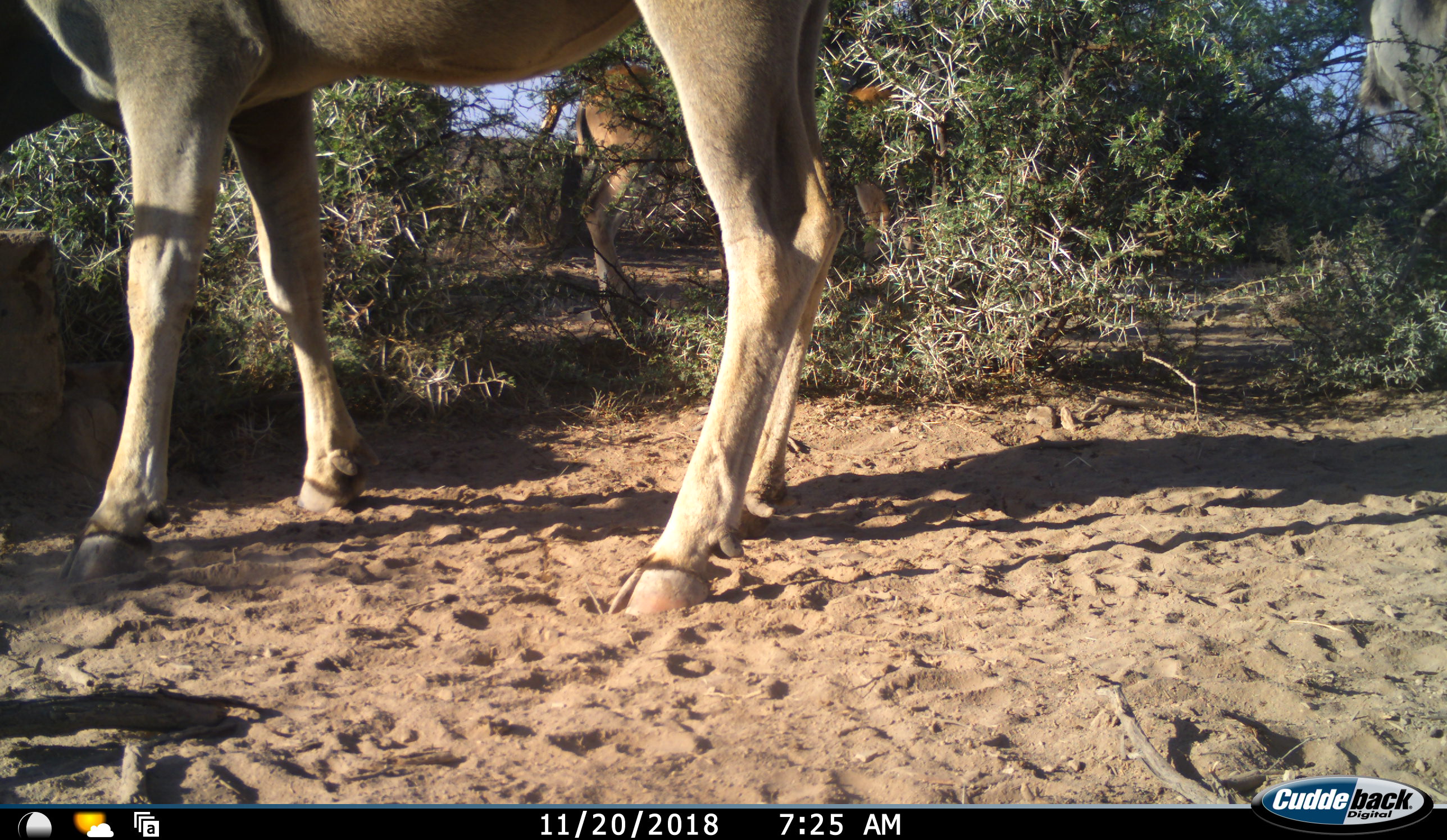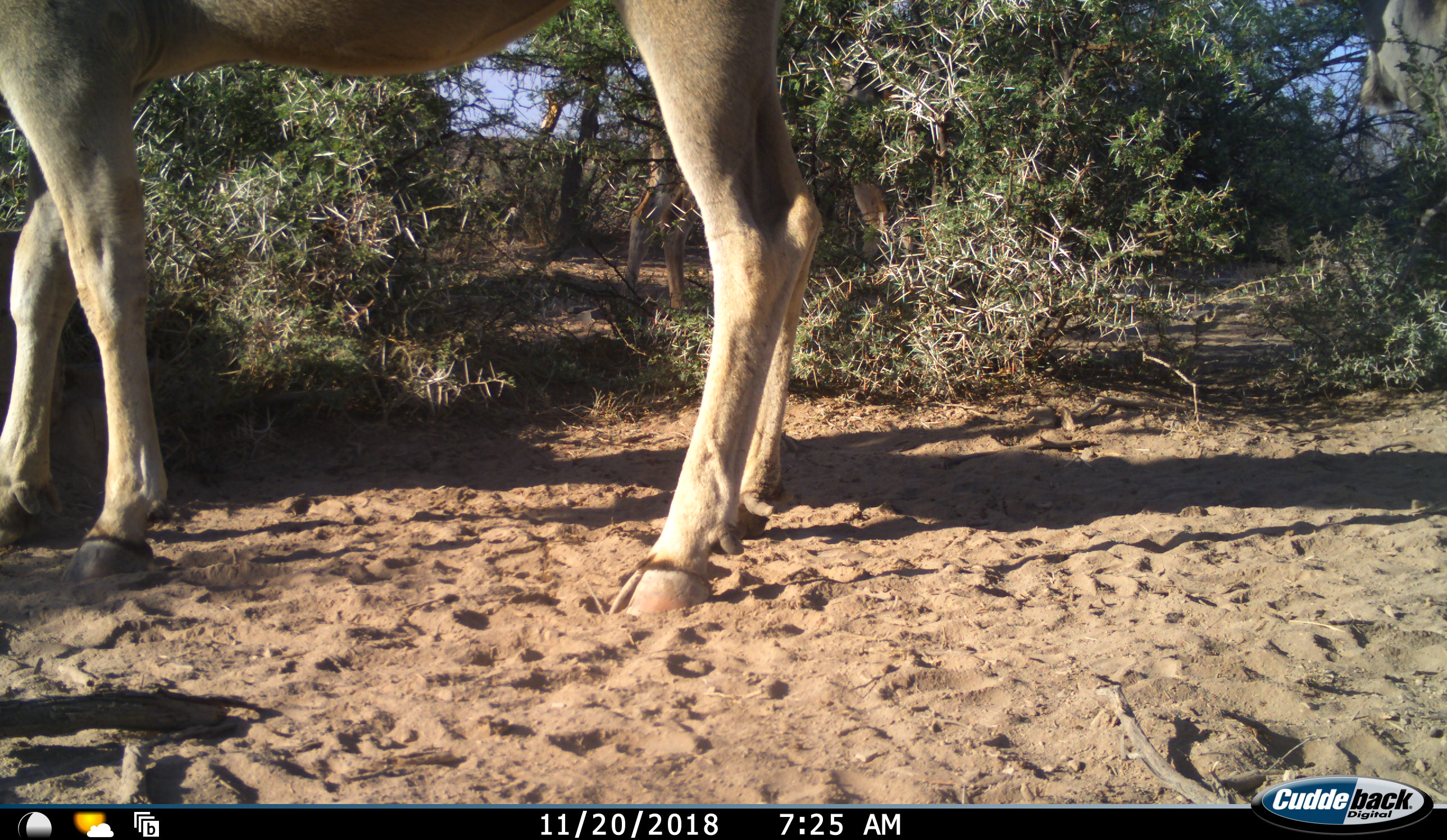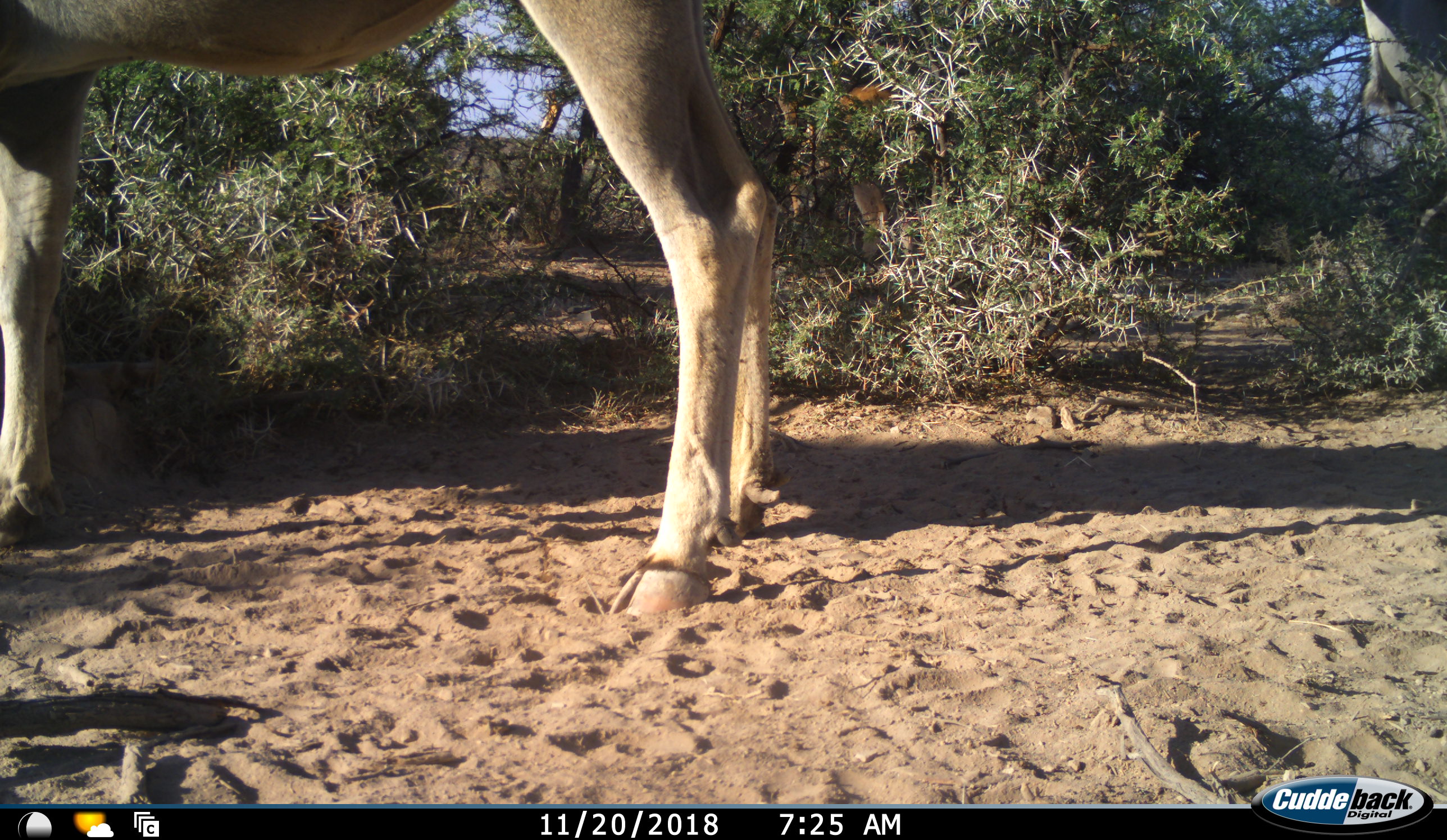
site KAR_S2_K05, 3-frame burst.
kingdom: Animalia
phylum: Chordata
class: Mammalia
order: Artiodactyla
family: Bovidae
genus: Tragelaphus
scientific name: Tragelaphus oryx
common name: eland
Eland (Tragelaphus oryx), count 3. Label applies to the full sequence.